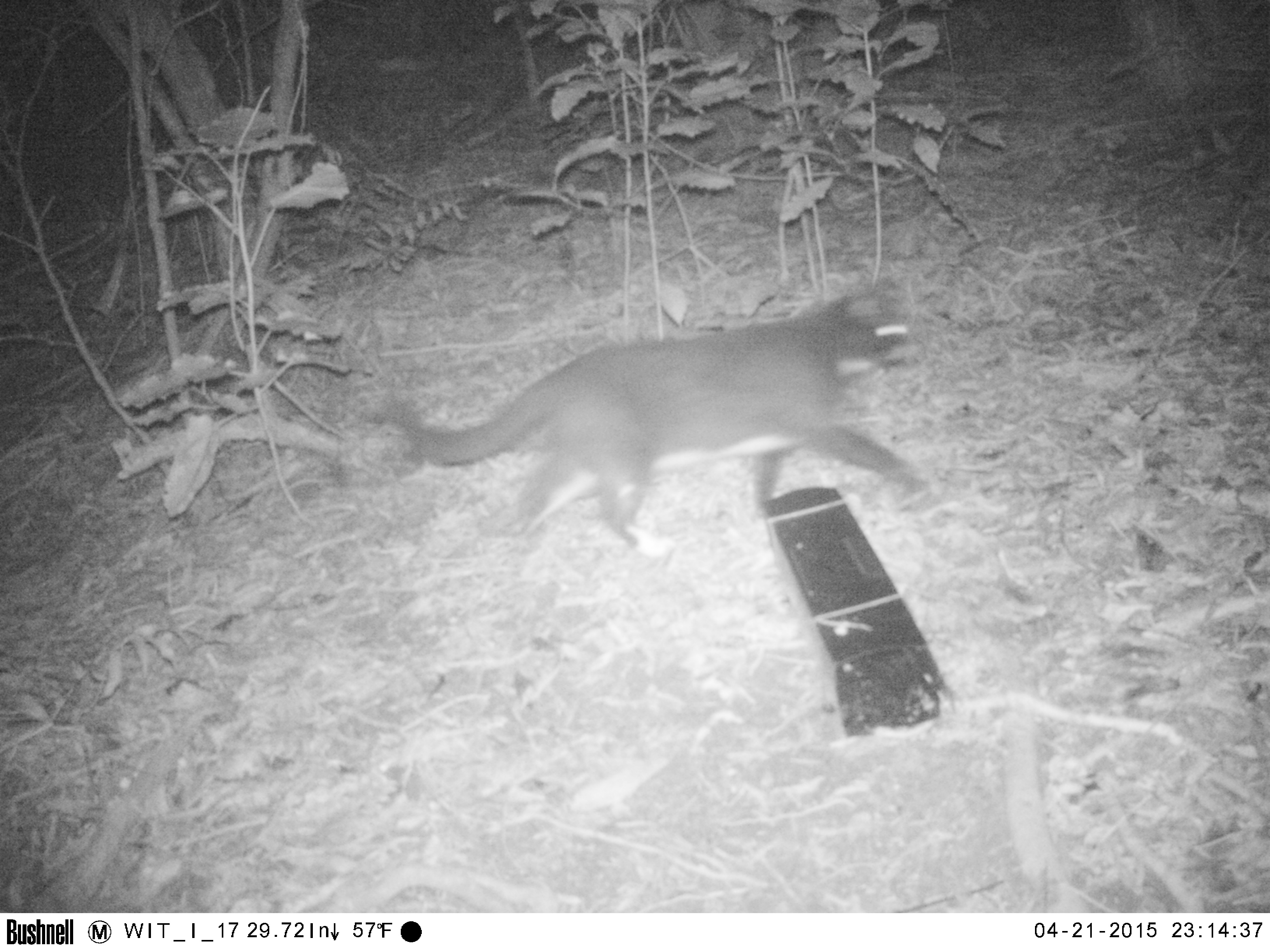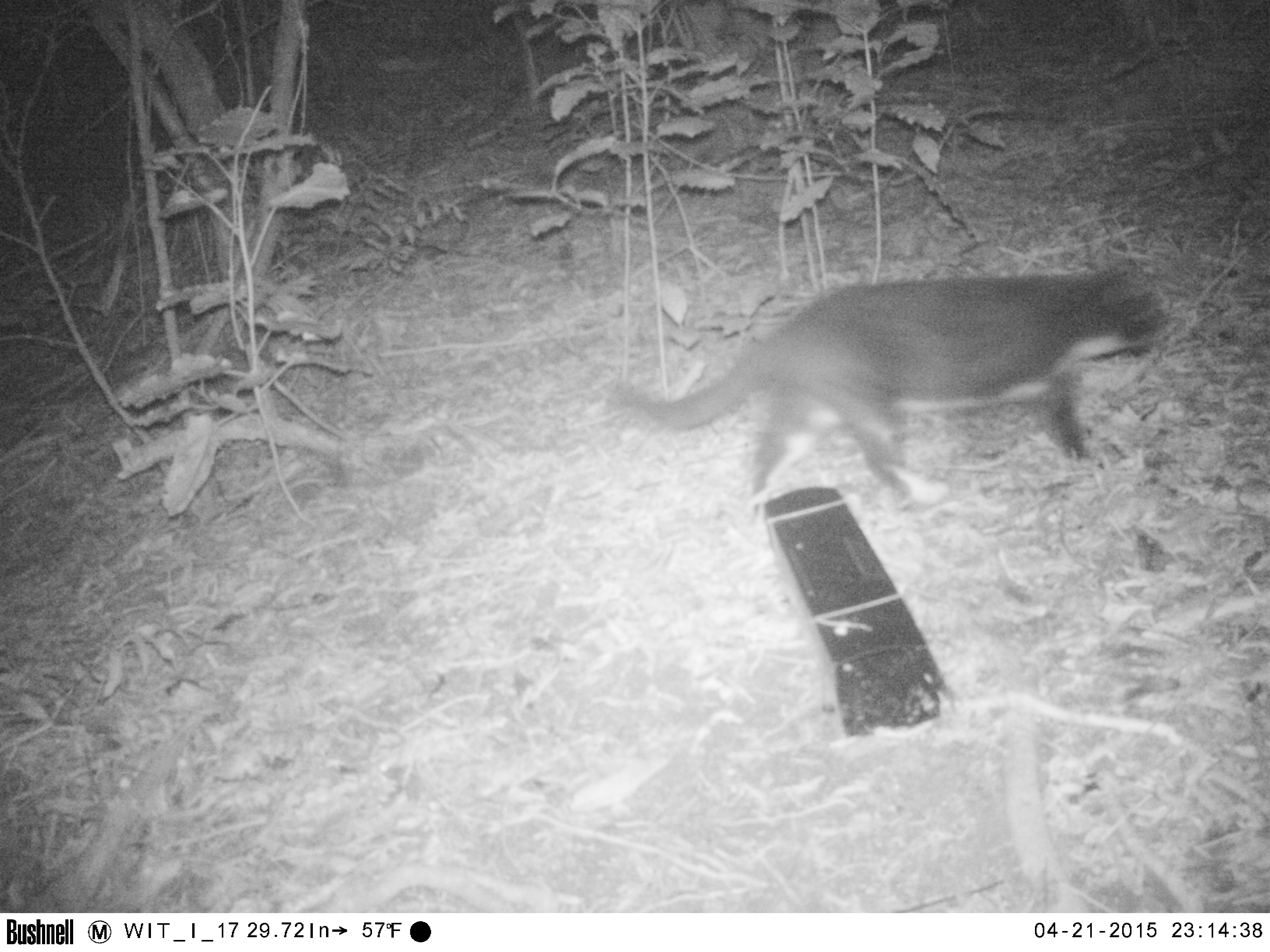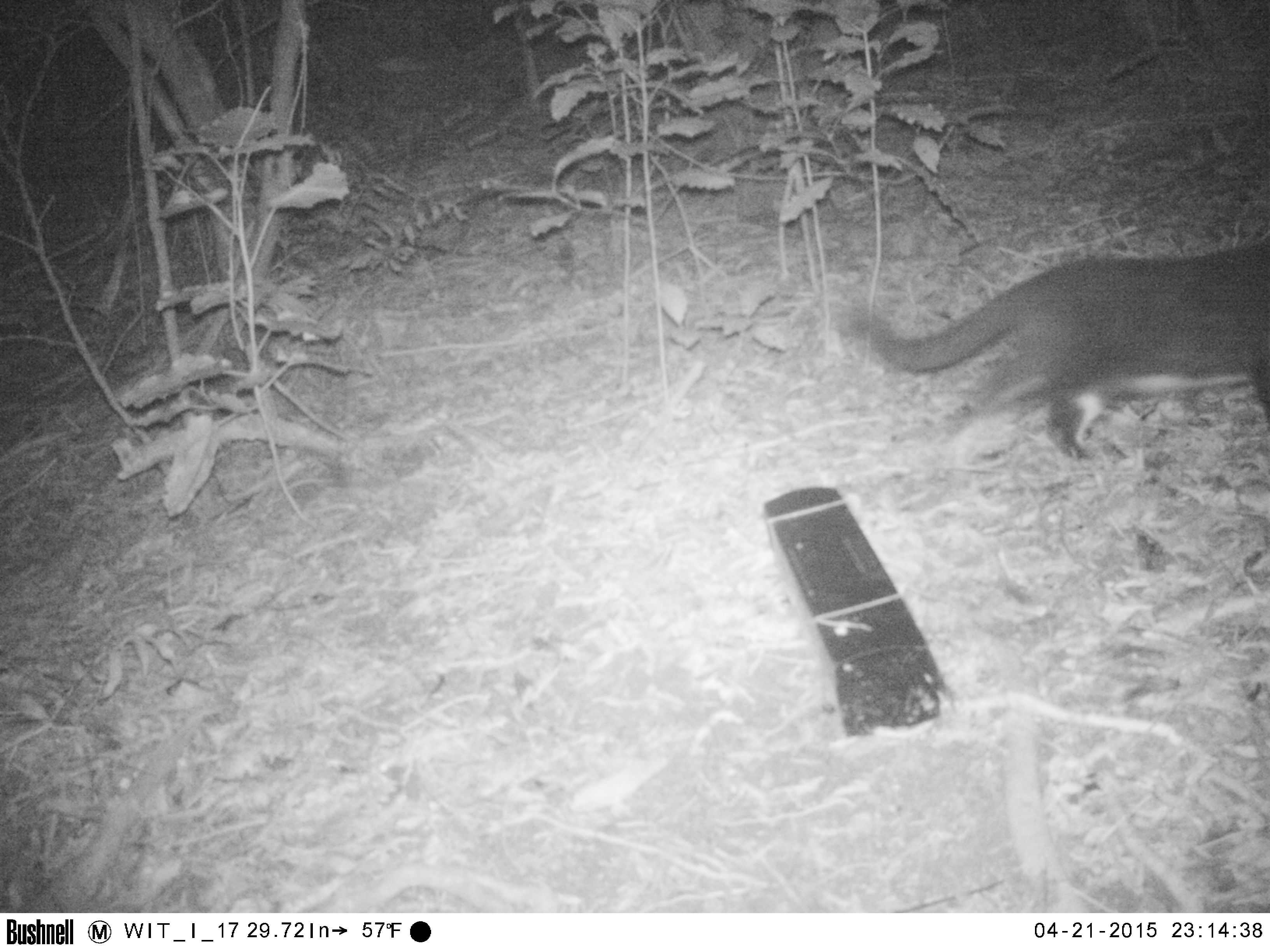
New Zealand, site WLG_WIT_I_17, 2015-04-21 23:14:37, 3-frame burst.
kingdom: Animalia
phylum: Chordata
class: Mammalia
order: Carnivora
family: Felidae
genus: Felis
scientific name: Felis catus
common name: domestic cat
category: cat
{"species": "cat (domestic cat) (Felis catus)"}